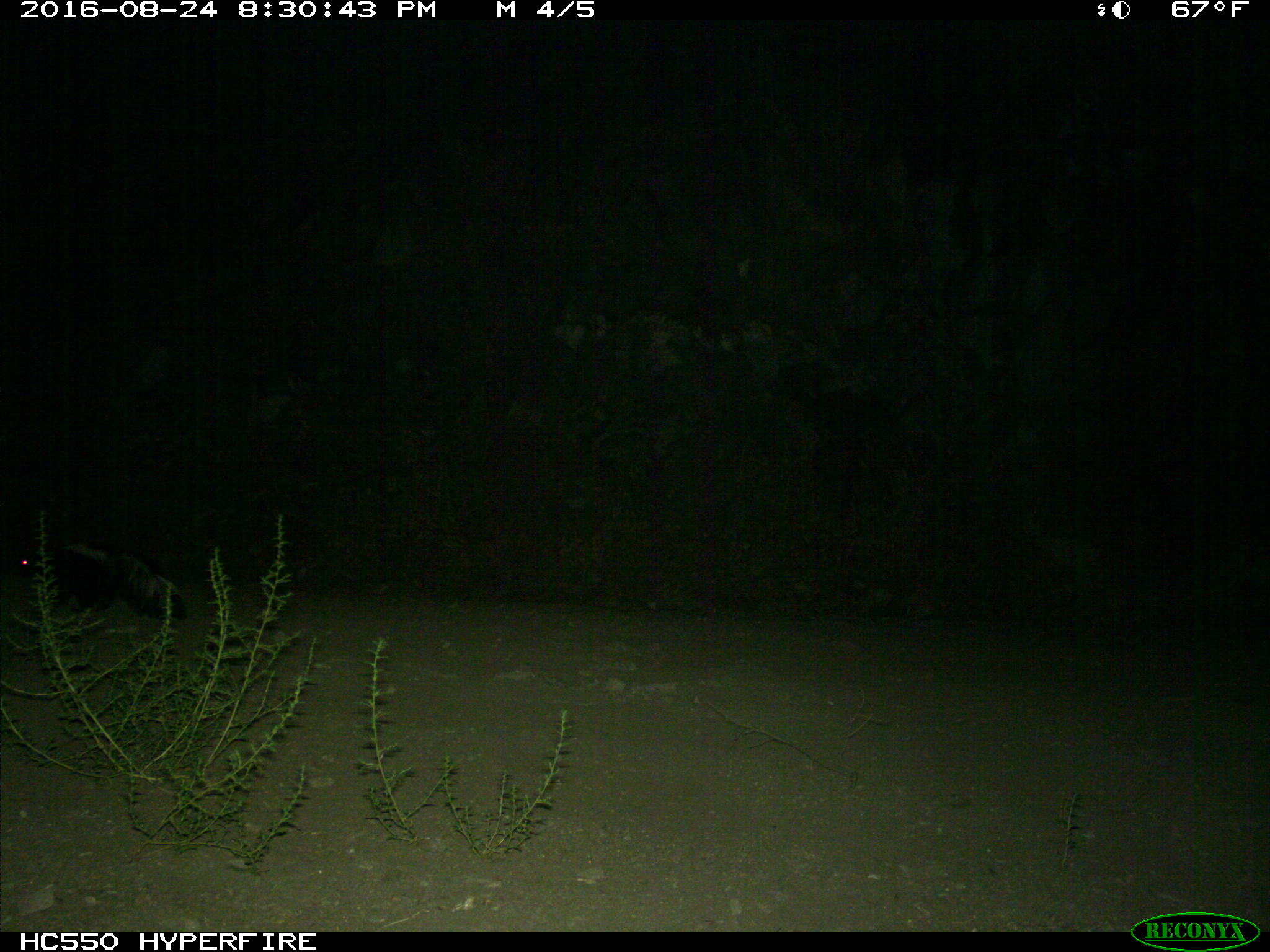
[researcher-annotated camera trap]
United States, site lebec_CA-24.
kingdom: Animalia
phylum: Chordata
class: Mammalia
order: Carnivora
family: Mephitidae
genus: Mephitis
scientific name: Mephitis mephitis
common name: striped skunk